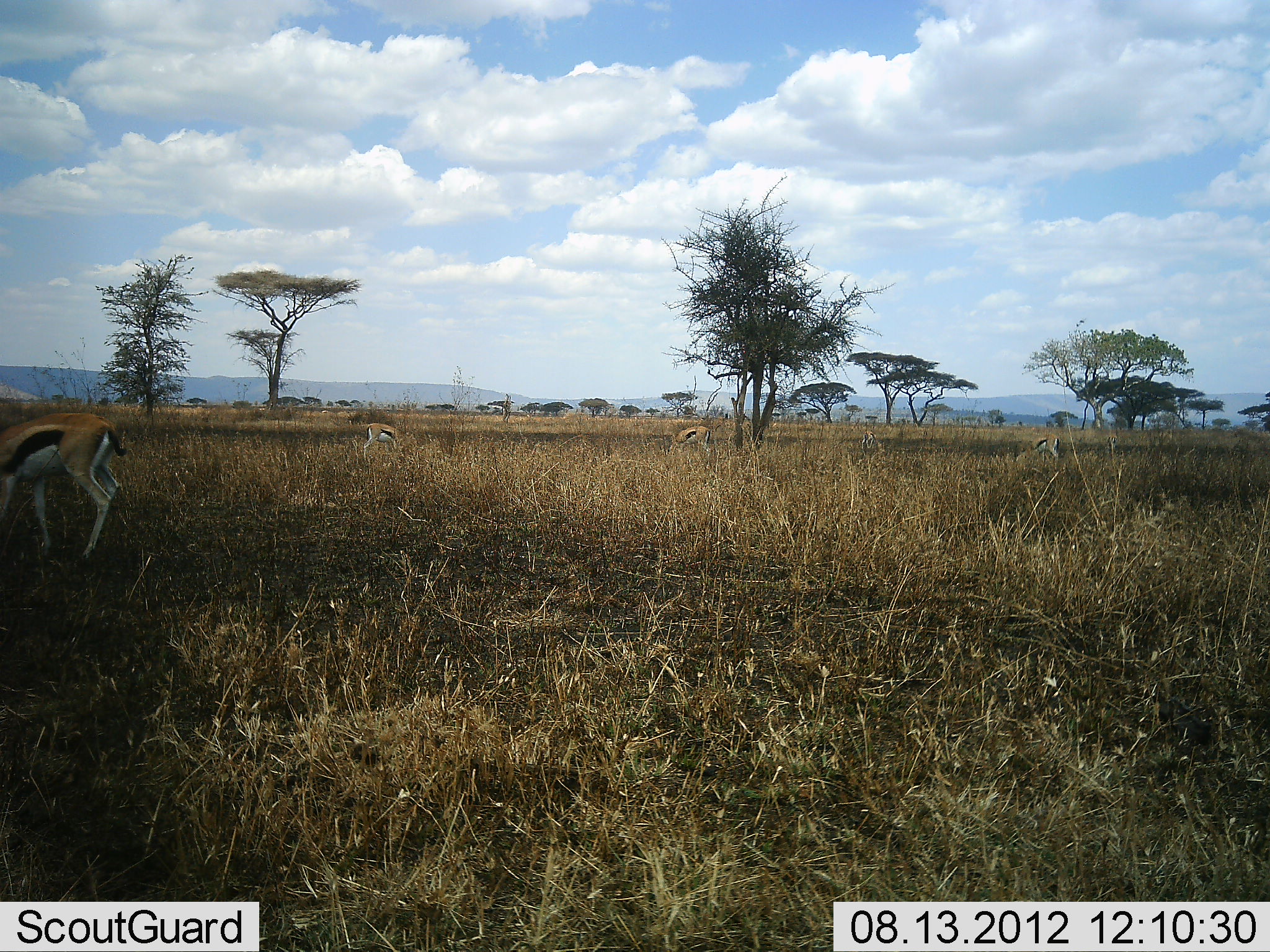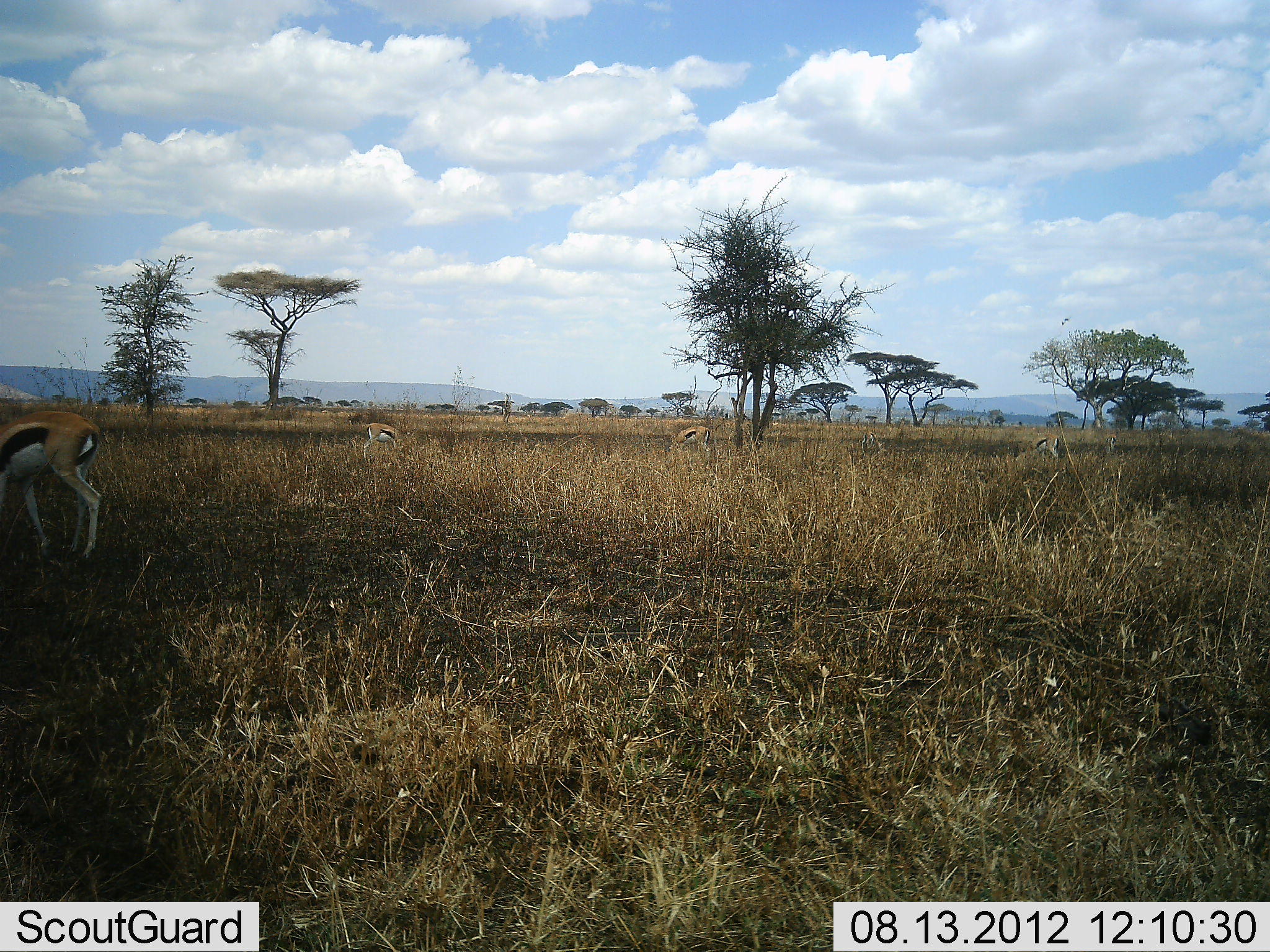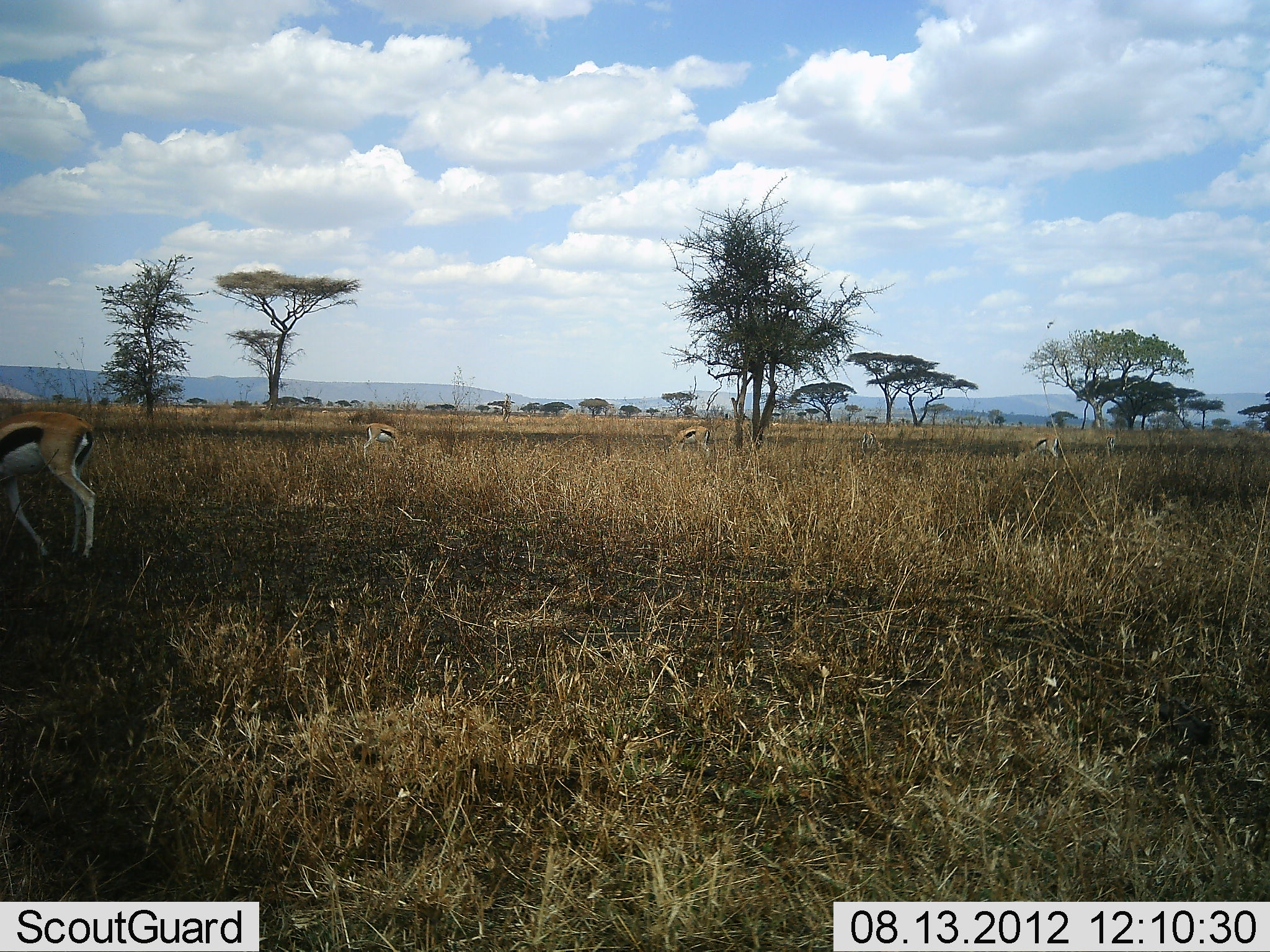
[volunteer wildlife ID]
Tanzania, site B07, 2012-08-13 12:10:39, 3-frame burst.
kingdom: Animalia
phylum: Chordata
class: Mammalia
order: Artiodactyla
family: Bovidae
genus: Eudorcas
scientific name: Eudorcas thomsonii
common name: thomson's gazelle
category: gazellethomsons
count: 4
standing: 55%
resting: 0%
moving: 36%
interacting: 0%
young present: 0%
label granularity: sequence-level